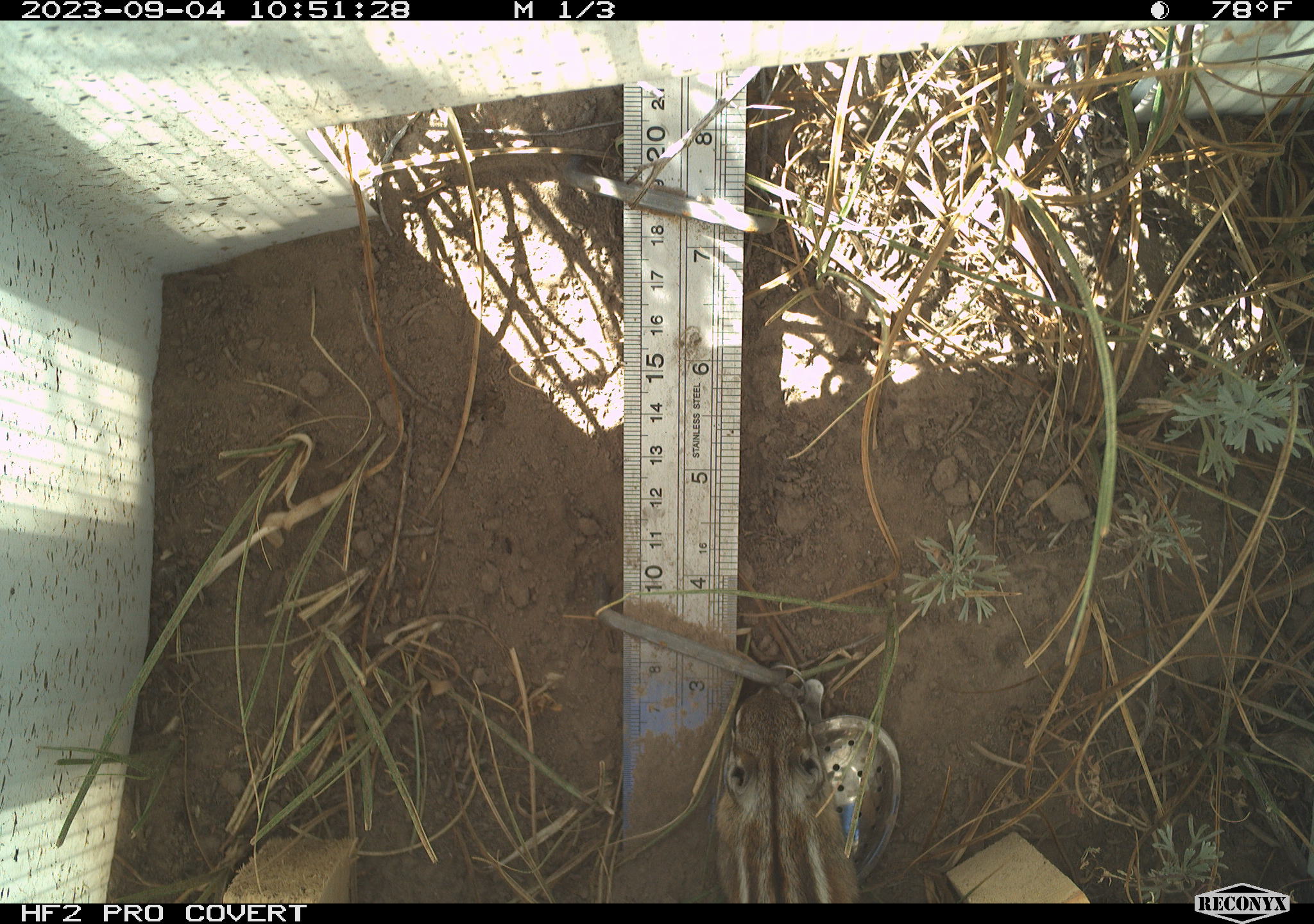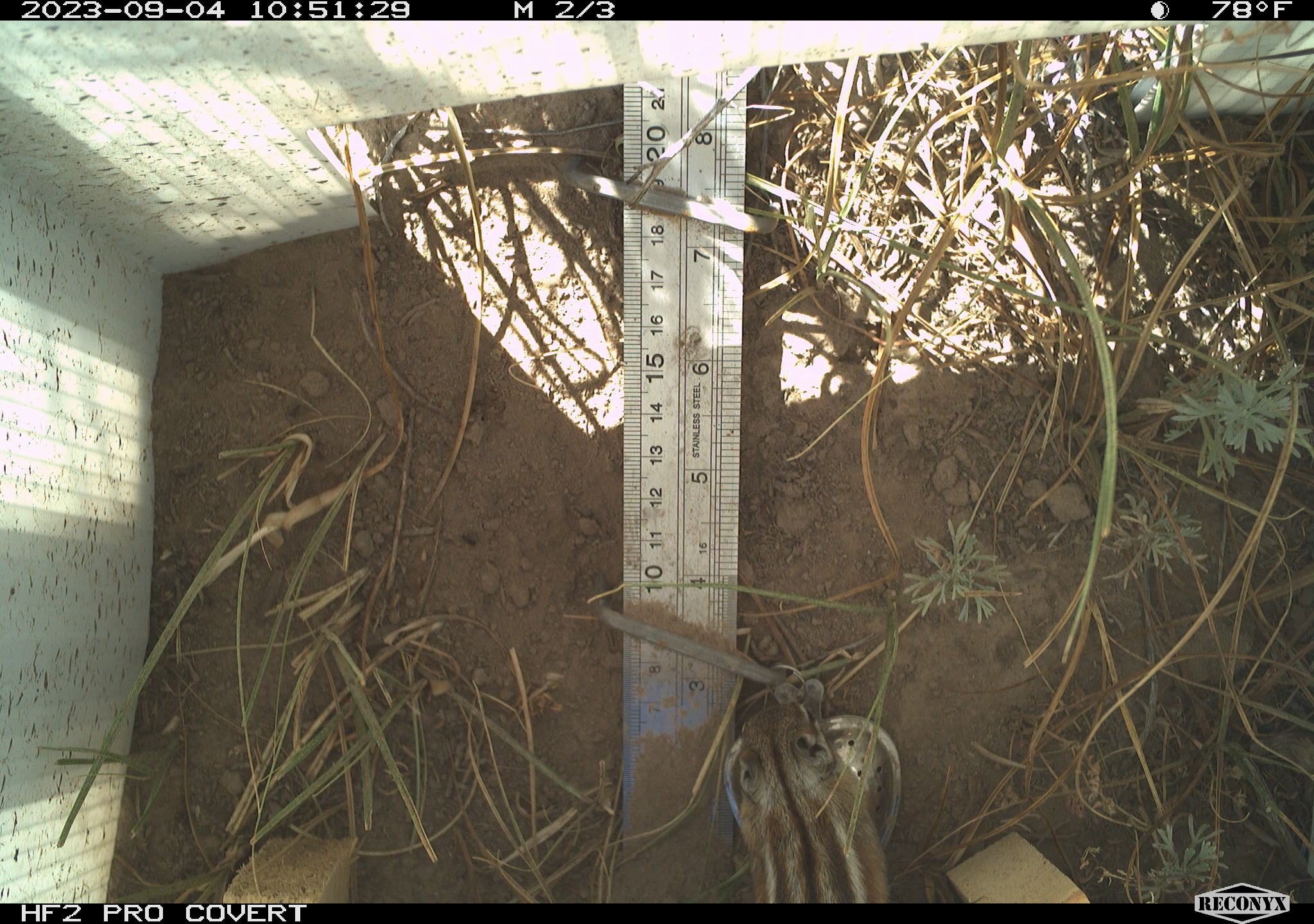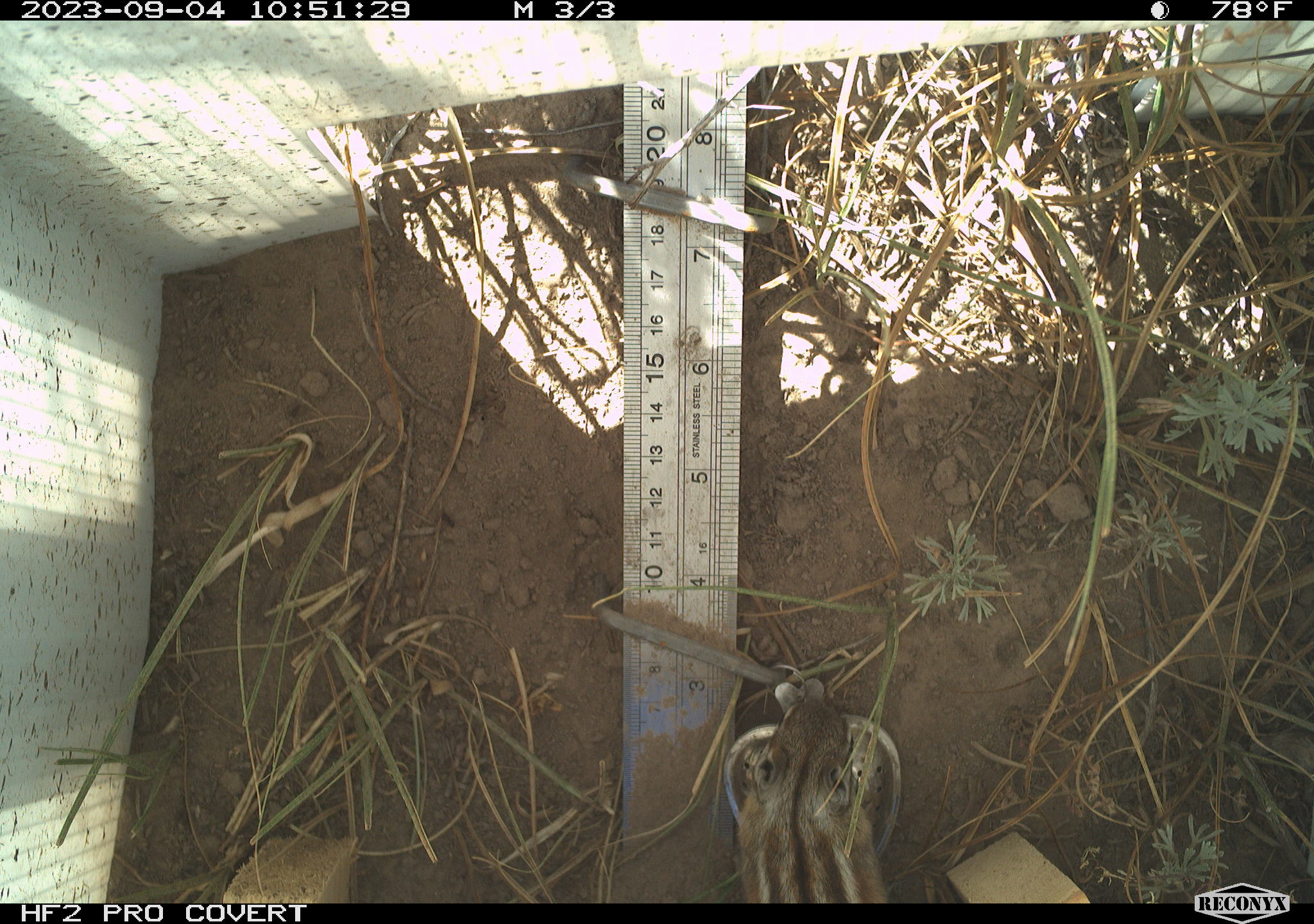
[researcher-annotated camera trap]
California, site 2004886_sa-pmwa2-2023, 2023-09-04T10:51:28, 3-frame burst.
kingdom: Animalia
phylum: Chordata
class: Mammalia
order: Rodentia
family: Sciuridae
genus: Neotamias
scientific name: Neotamias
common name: western chipmunks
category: neotamias species